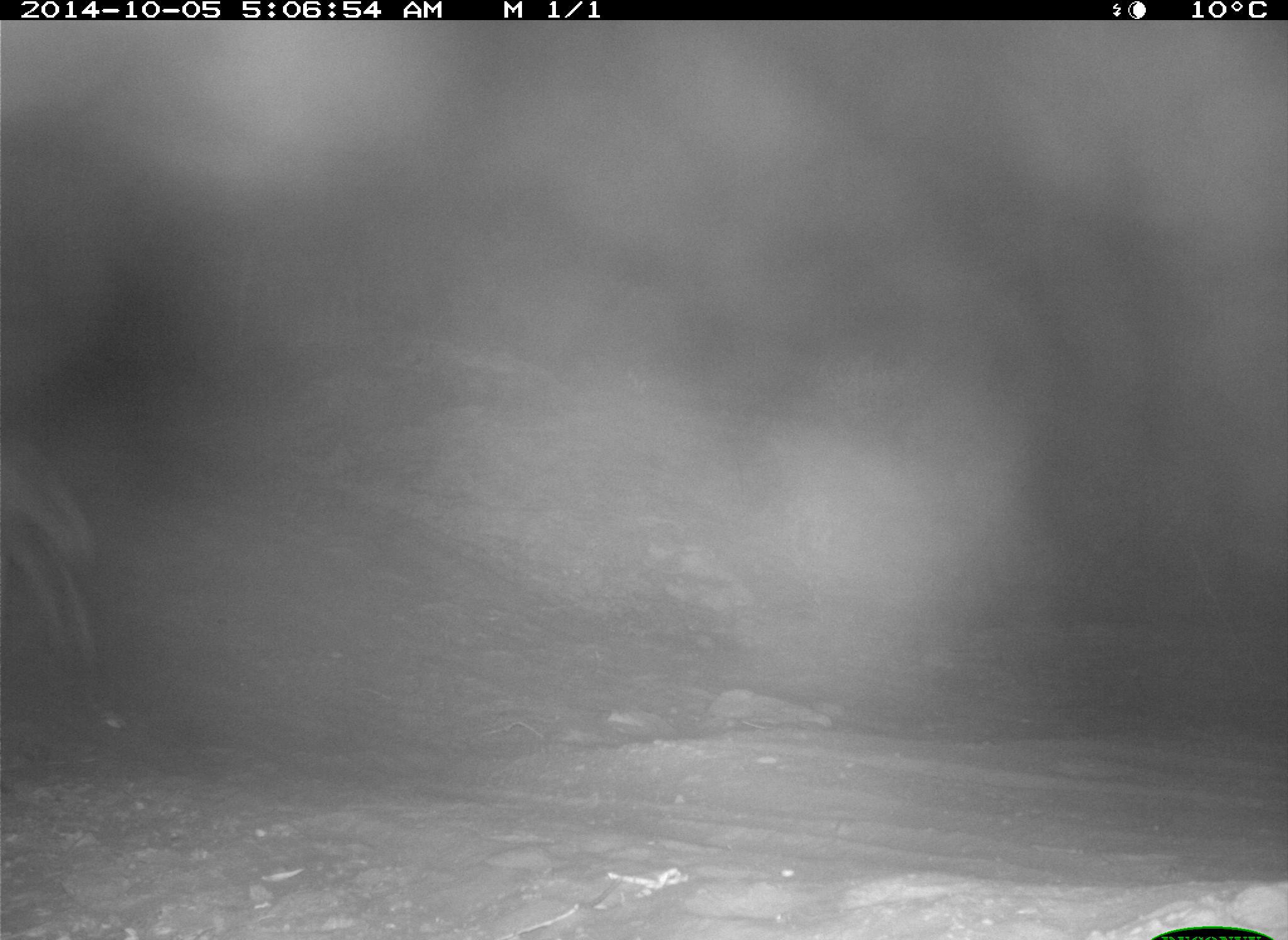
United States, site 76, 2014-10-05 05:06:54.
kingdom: Animalia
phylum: Chordata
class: Mammalia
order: Carnivora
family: Canidae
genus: Canis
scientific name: Canis latrans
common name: coyote